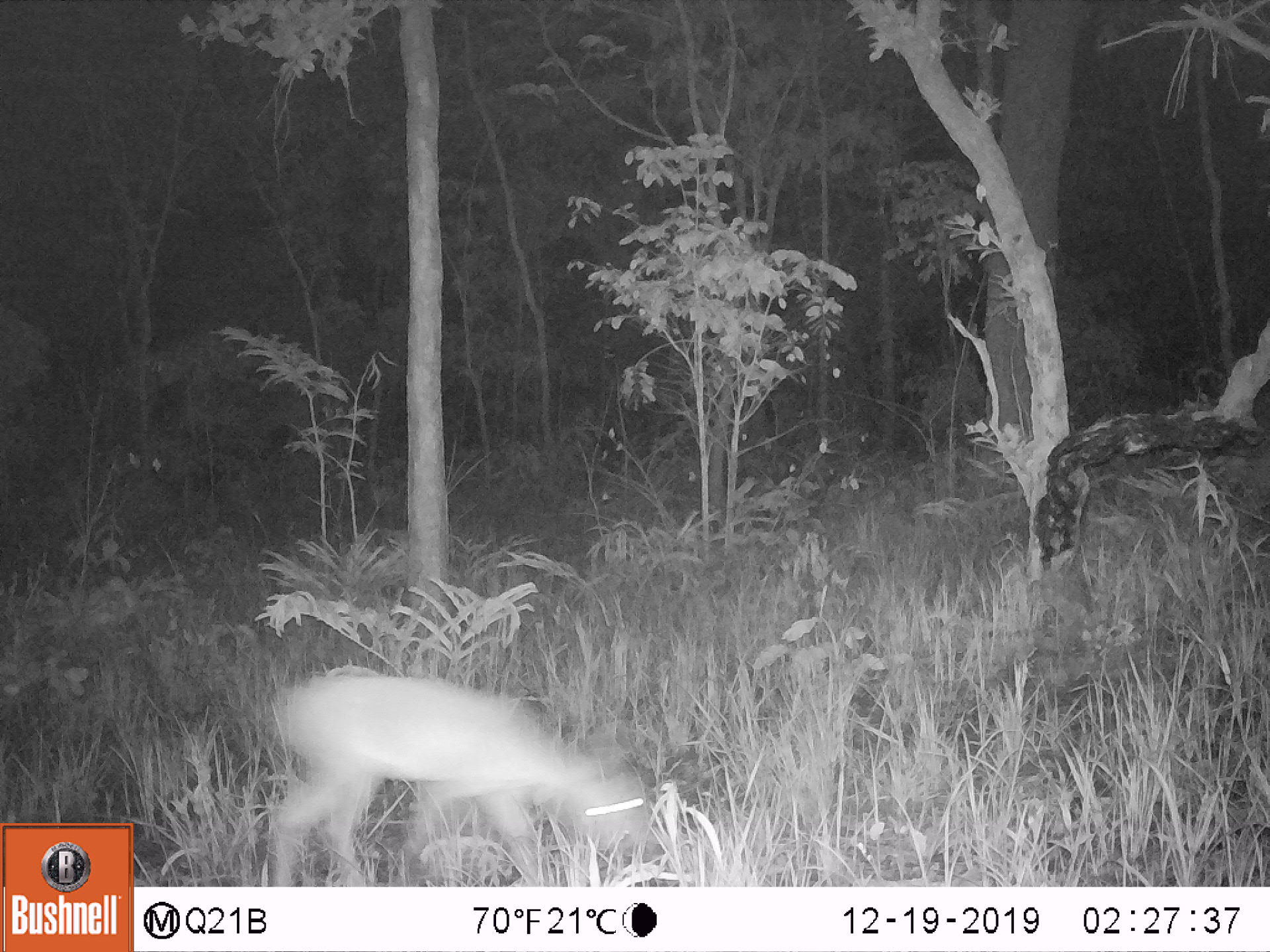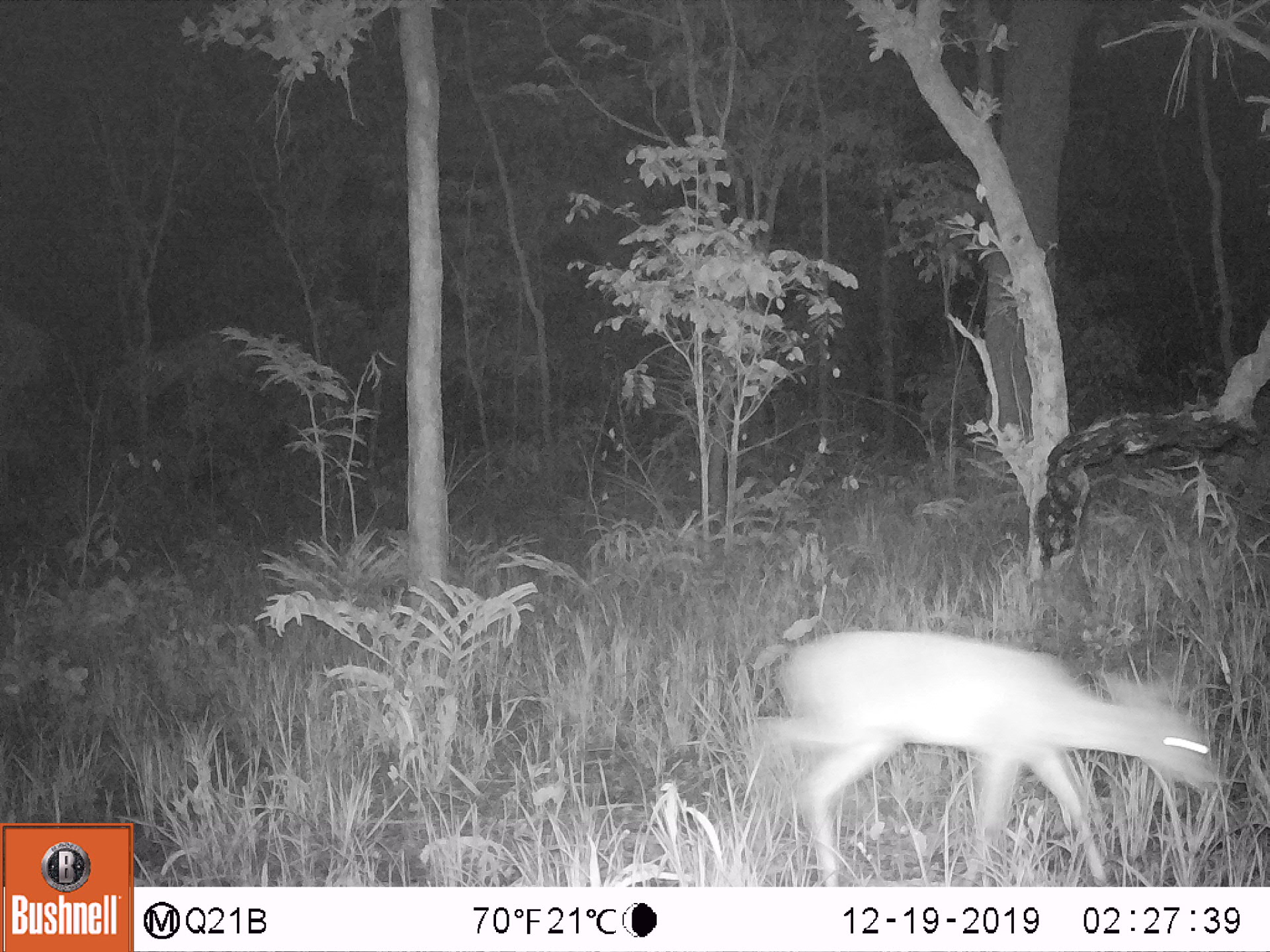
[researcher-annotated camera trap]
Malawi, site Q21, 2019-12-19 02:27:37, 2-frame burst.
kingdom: Animalia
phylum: Chordata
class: Mammalia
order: Artiodactyla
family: Bovidae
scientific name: Antilopinae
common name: small antelope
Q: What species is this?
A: Small antelope (Antilopinae).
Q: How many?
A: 1.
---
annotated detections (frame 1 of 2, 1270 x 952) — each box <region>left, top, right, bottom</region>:
small antelope: <region>244, 648, 663, 886</region>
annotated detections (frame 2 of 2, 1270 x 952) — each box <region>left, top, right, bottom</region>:
small antelope: <region>700, 602, 1241, 885</region>